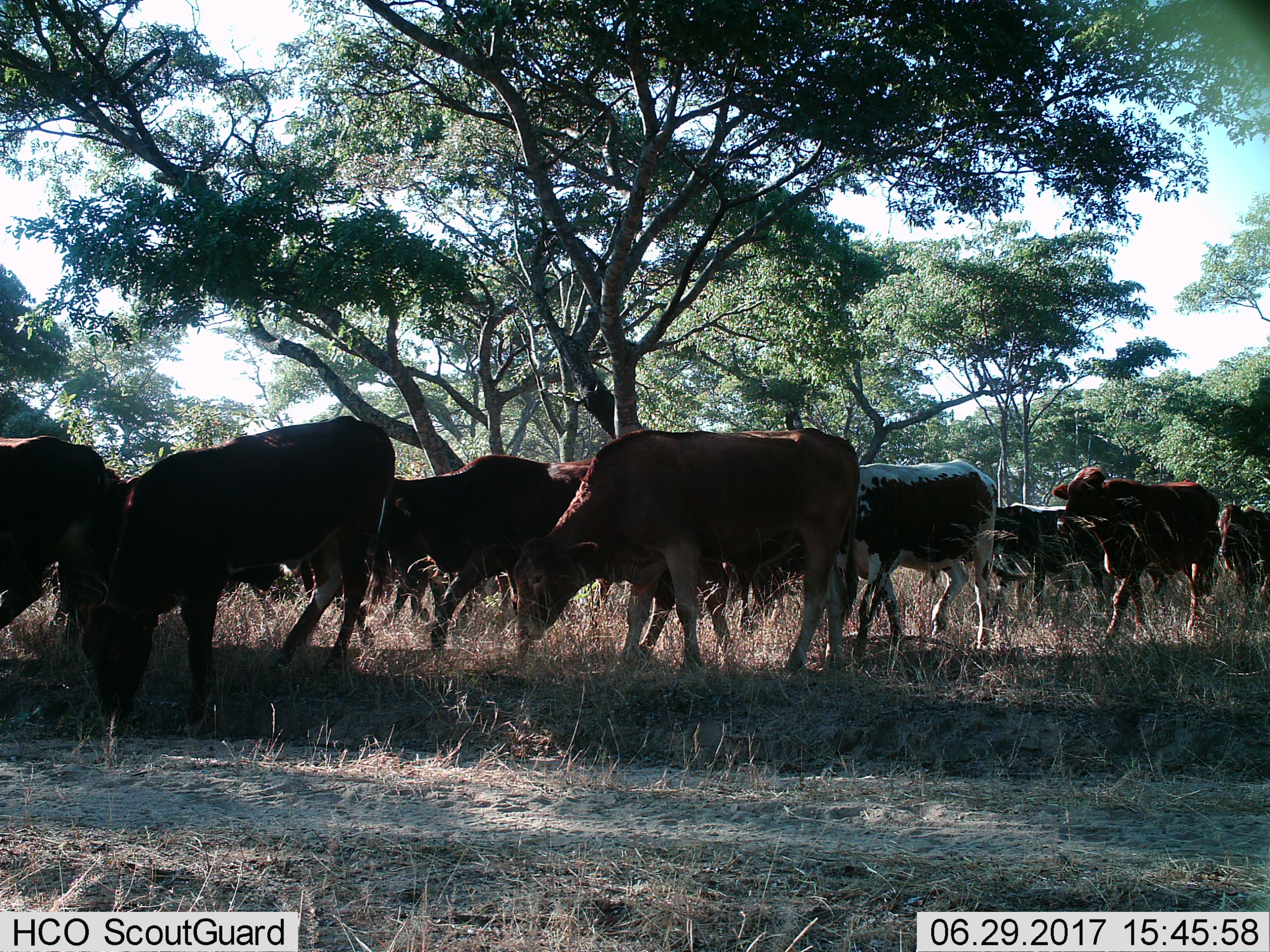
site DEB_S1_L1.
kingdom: Animalia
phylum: Chordata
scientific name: Vertebrata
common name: domestic animal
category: domesticanimal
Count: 11-50.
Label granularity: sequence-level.